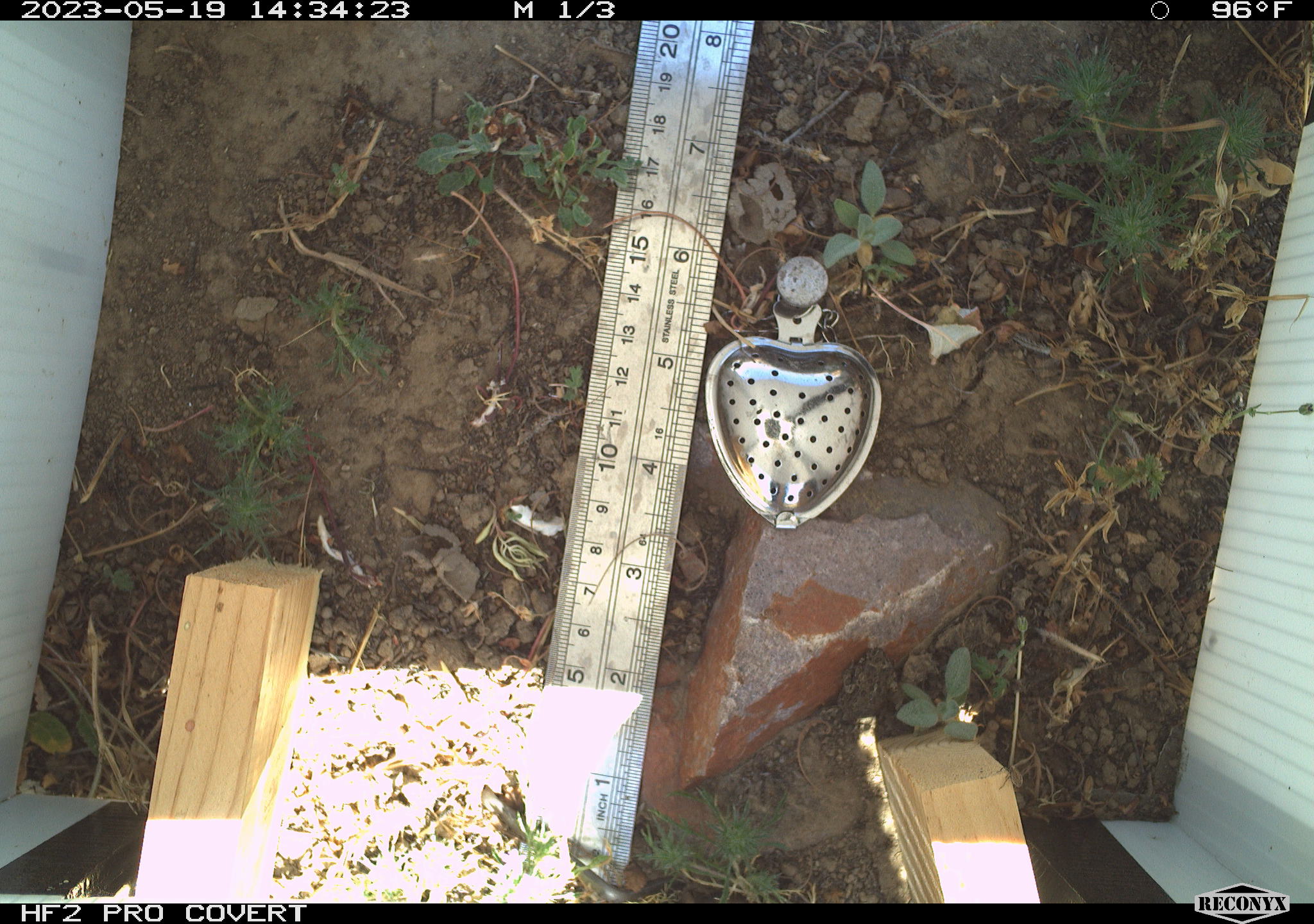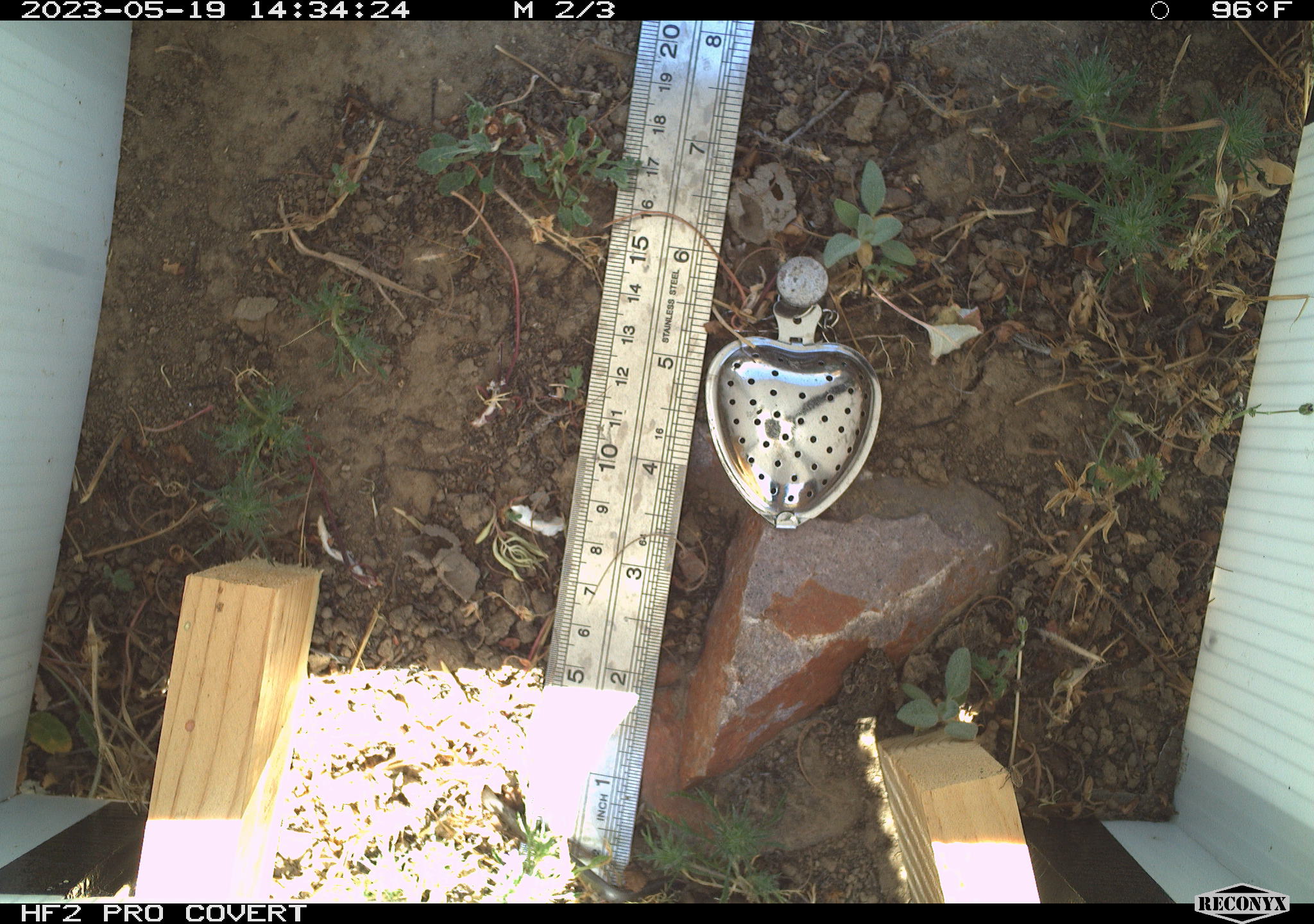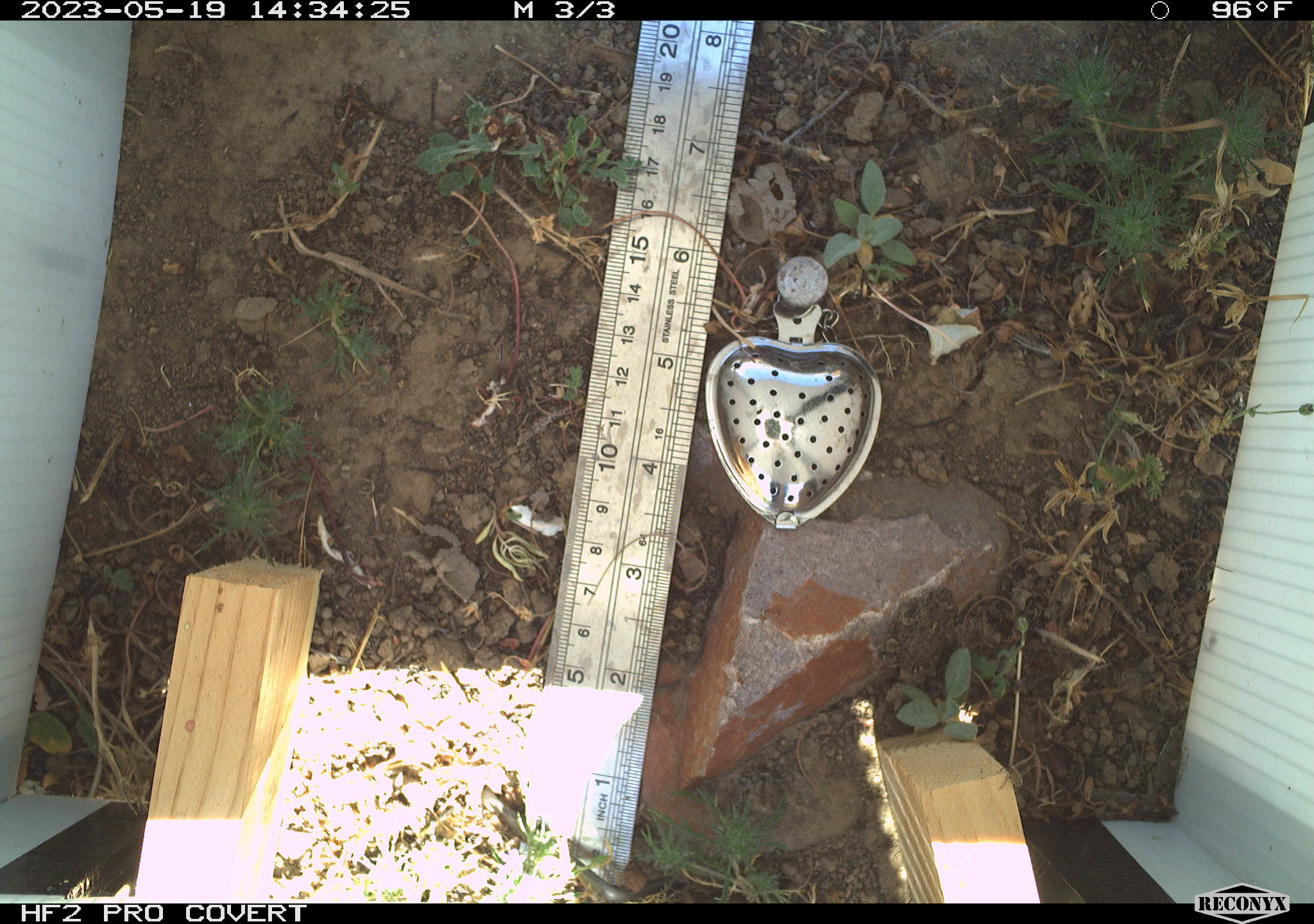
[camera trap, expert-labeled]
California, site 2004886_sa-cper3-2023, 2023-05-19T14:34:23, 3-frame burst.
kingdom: Animalia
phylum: Chordata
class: Amphibia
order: Anura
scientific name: Anura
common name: frogs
Frogs (Anura).